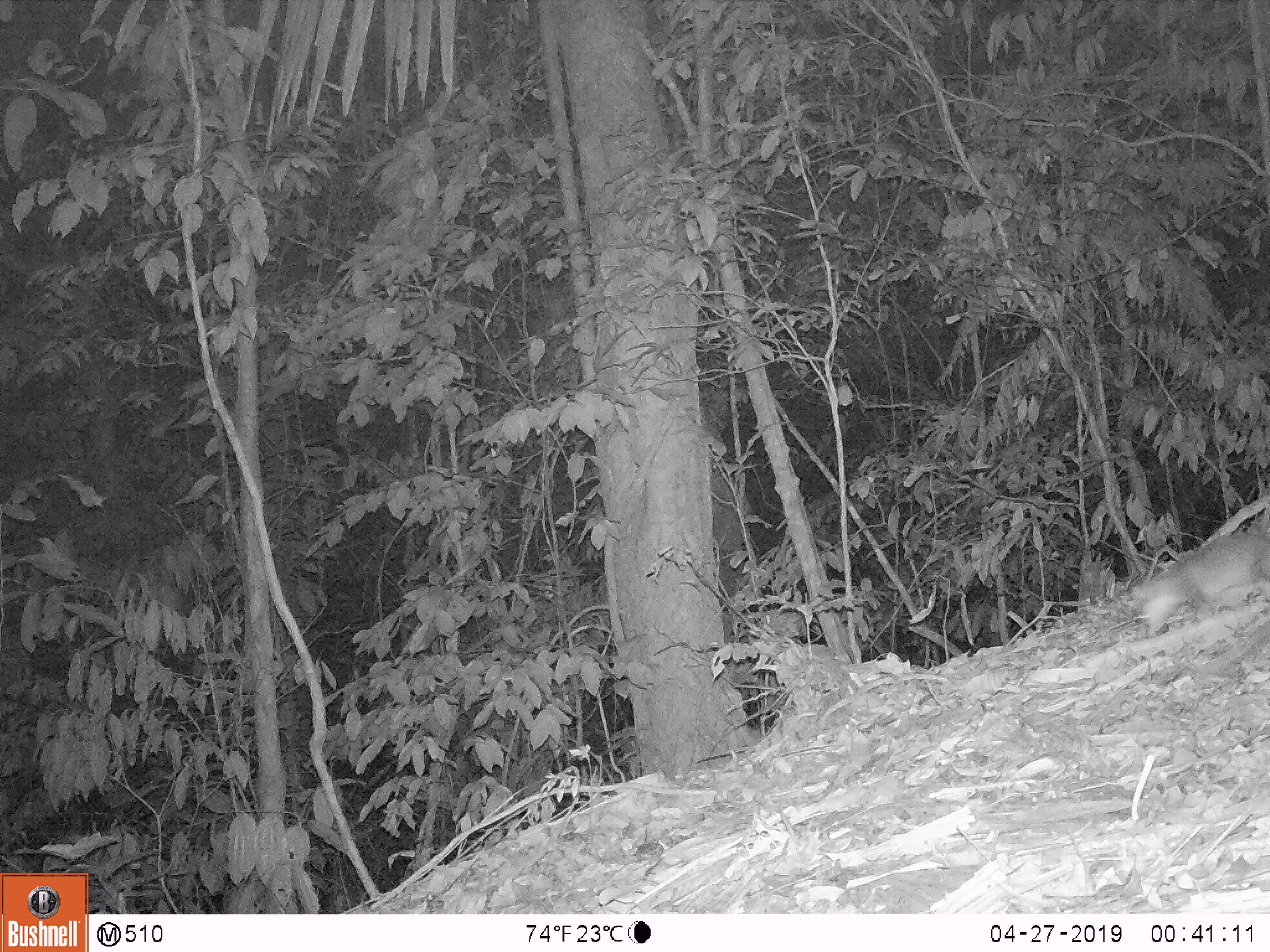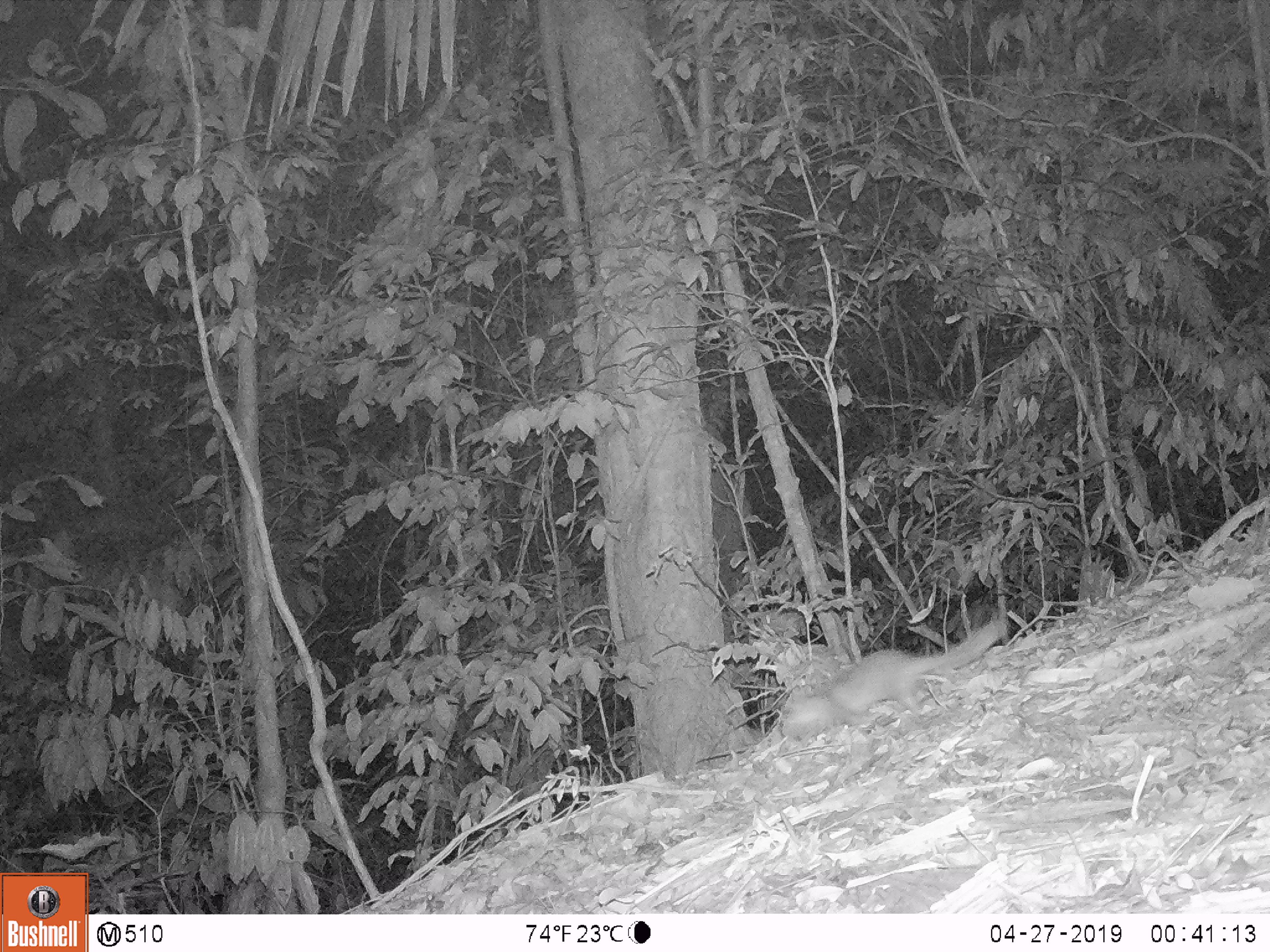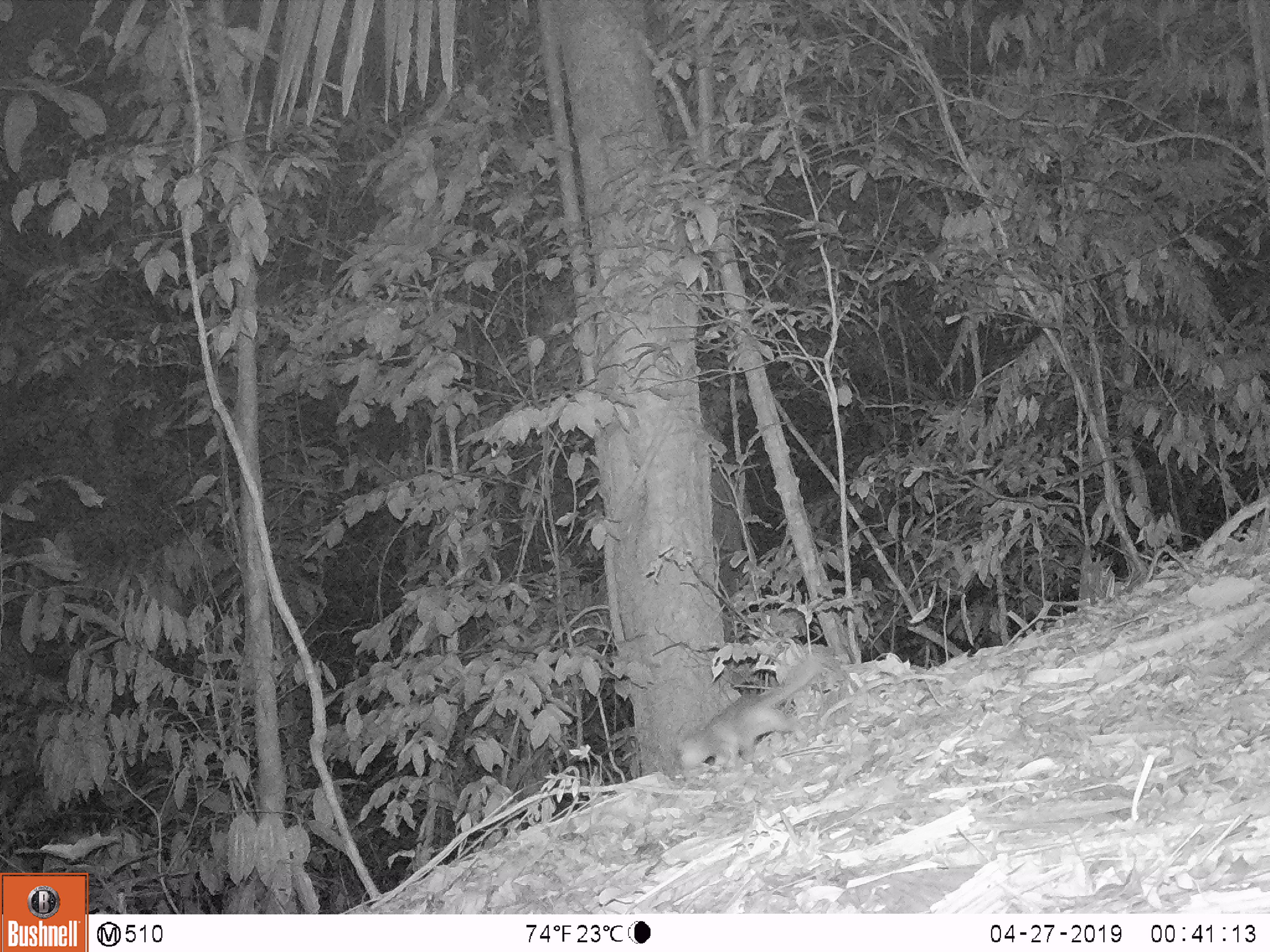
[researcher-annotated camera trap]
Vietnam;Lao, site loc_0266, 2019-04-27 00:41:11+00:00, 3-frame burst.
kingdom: Animalia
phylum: Chordata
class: Mammalia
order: Carnivora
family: Mustelidae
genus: Melogale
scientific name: Melogale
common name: ferret badger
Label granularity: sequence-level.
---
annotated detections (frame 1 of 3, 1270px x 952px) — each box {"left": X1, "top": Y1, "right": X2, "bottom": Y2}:
ferret badger: {"left": 1133, "top": 528, "right": 1270, "bottom": 636}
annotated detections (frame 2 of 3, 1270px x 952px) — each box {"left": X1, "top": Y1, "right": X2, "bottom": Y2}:
ferret badger: {"left": 780, "top": 619, "right": 1007, "bottom": 740}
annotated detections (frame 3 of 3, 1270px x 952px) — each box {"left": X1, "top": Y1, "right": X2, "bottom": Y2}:
ferret badger: {"left": 677, "top": 654, "right": 823, "bottom": 771}